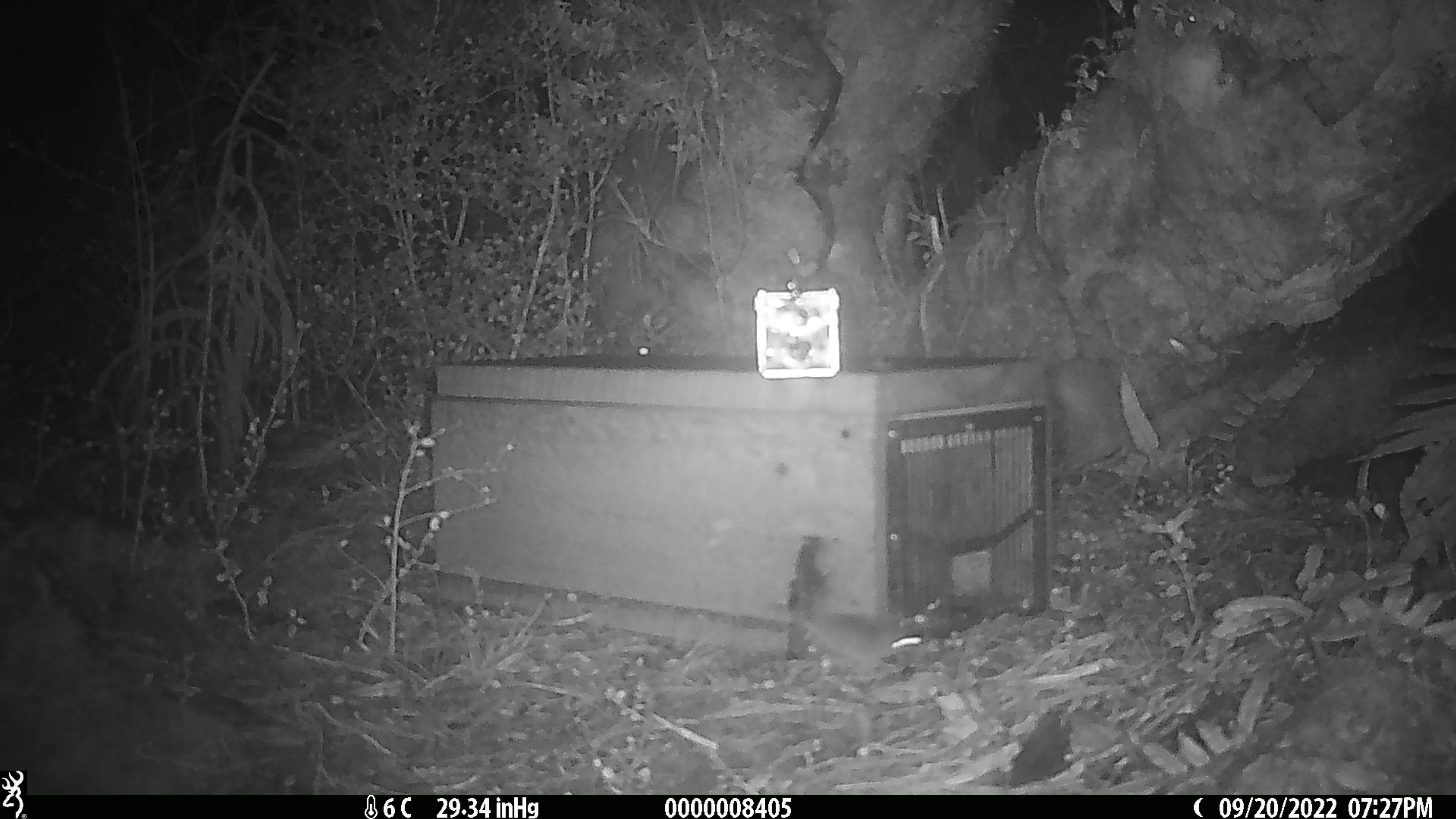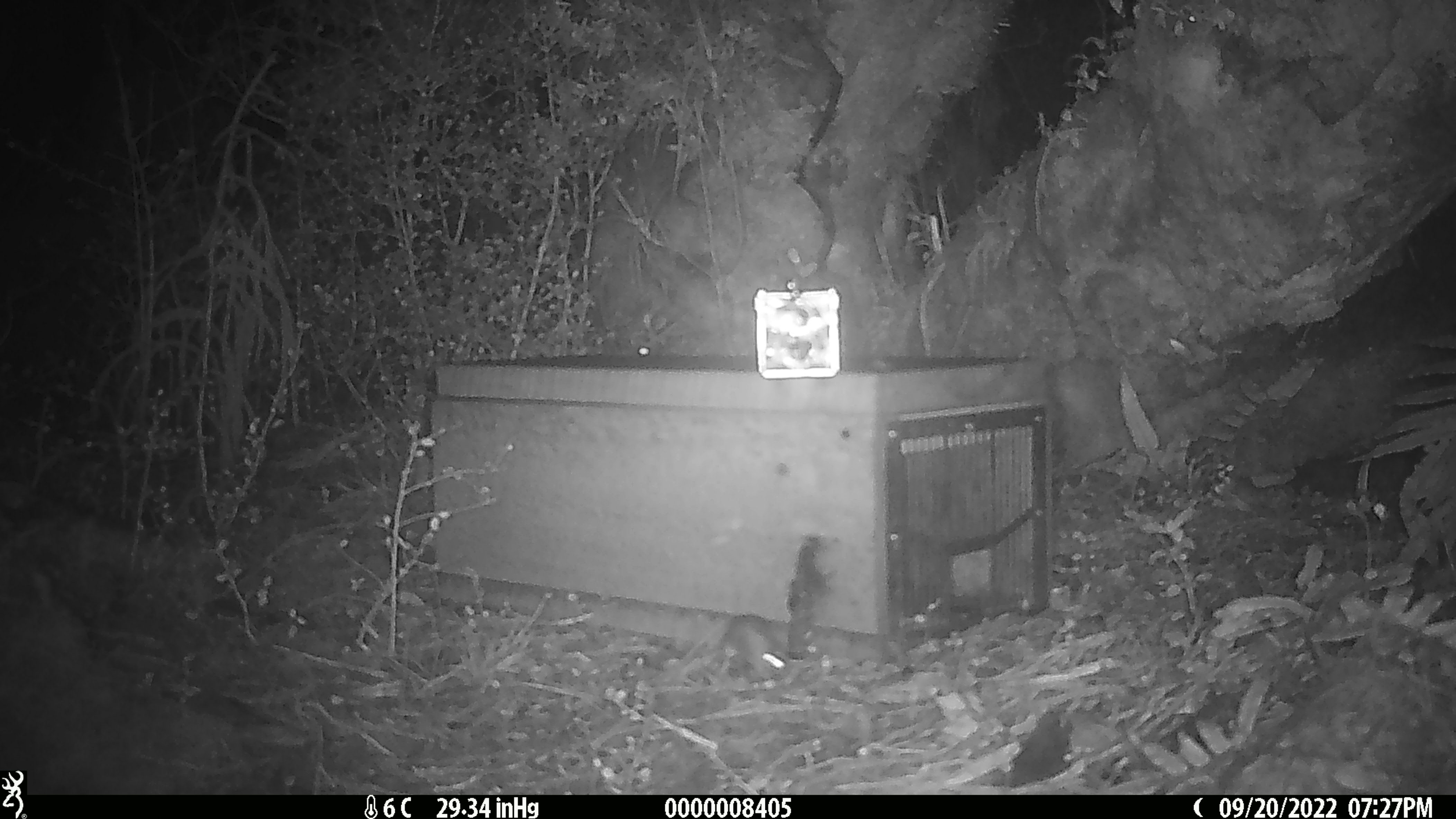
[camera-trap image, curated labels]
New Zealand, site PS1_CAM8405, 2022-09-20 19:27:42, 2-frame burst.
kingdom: Animalia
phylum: Chordata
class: Mammalia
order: Rodentia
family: Muridae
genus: Mus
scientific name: Mus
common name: mouse